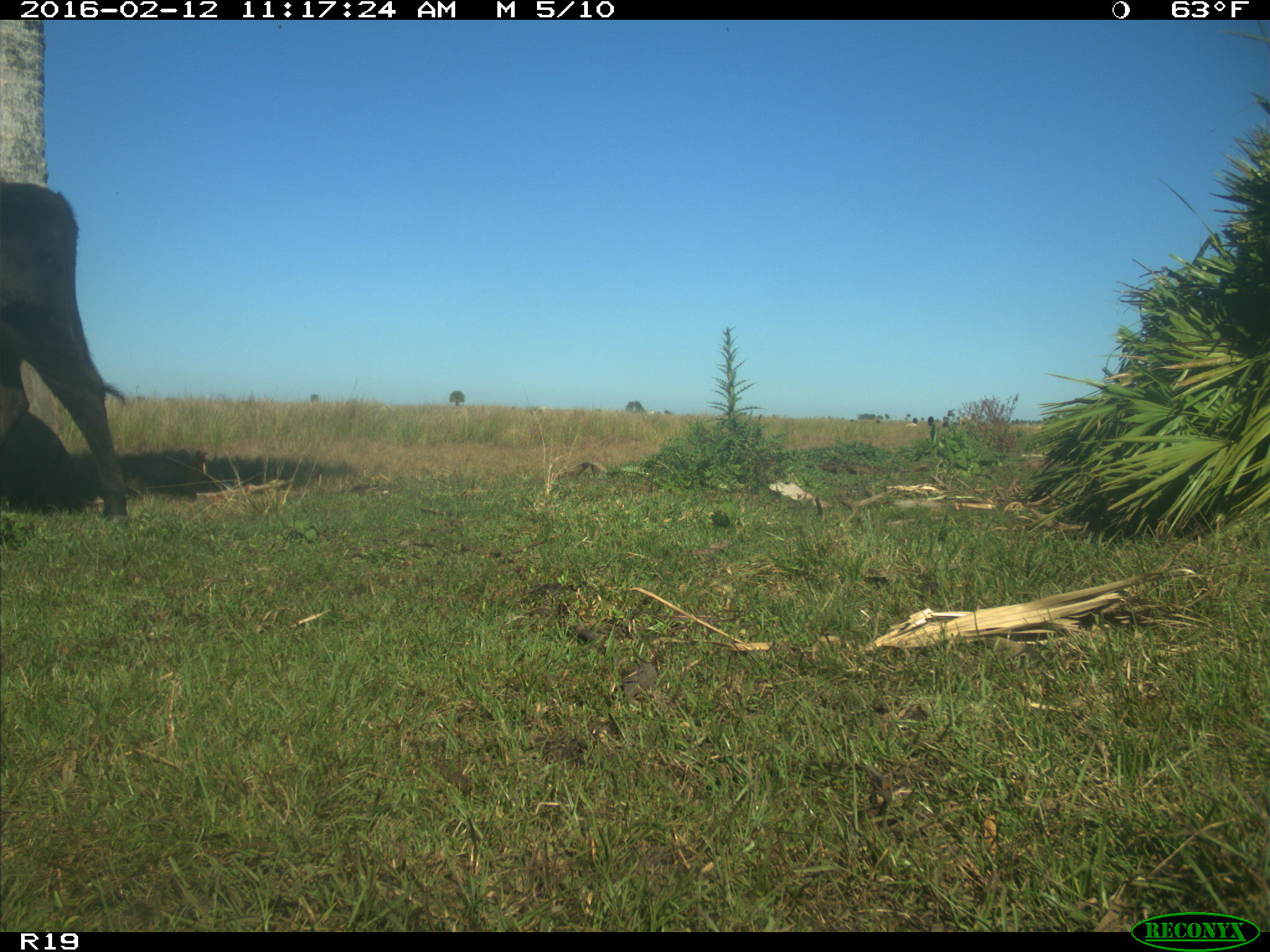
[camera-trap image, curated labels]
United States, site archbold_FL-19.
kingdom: Animalia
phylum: Chordata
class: Mammalia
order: Artiodactyla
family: Bovidae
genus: Bos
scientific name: Bos taurus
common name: domestic cow